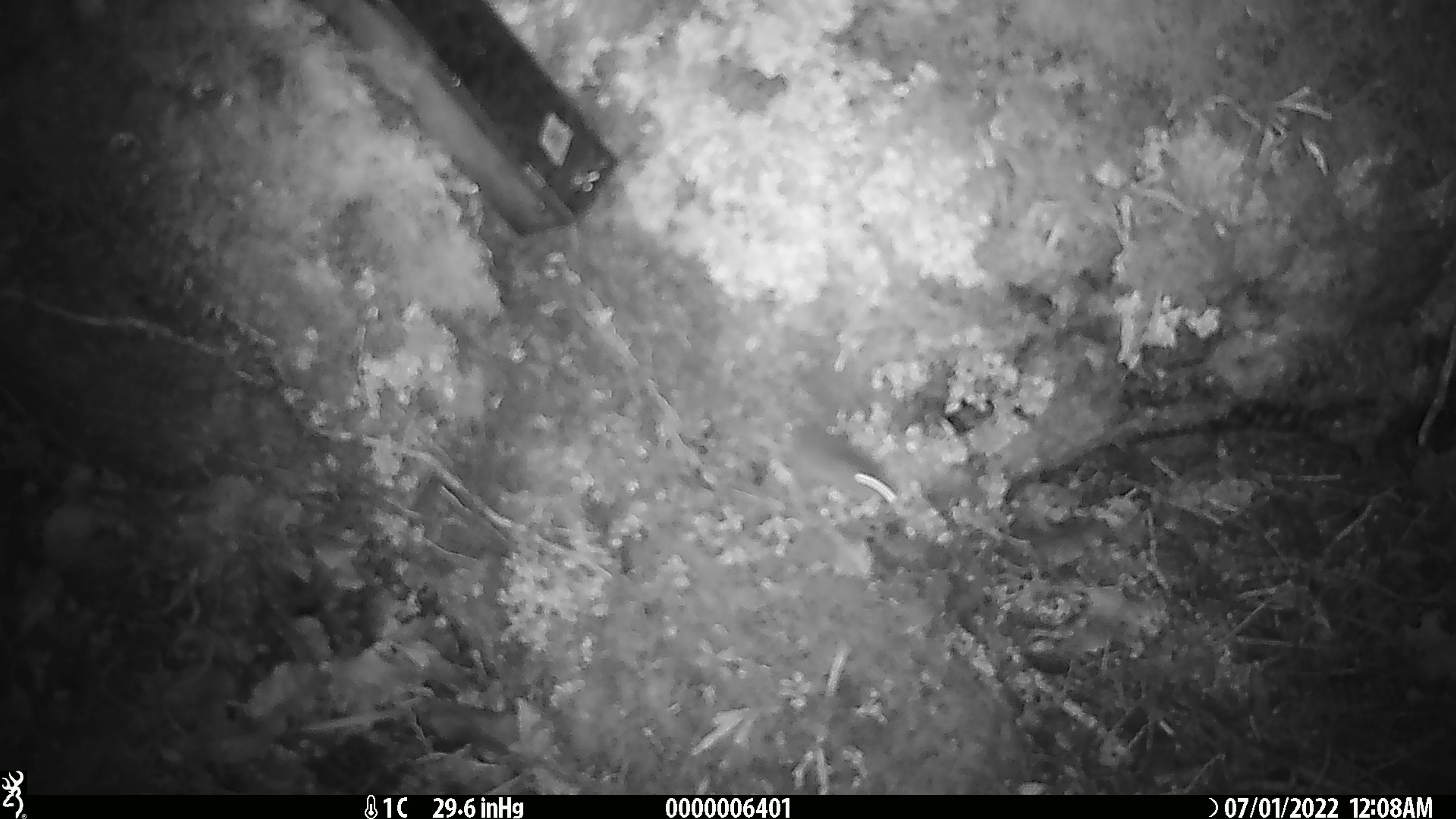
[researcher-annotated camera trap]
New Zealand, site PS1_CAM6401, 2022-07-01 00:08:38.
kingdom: Animalia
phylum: Chordata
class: Mammalia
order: Rodentia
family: Muridae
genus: Mus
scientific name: Mus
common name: mouse